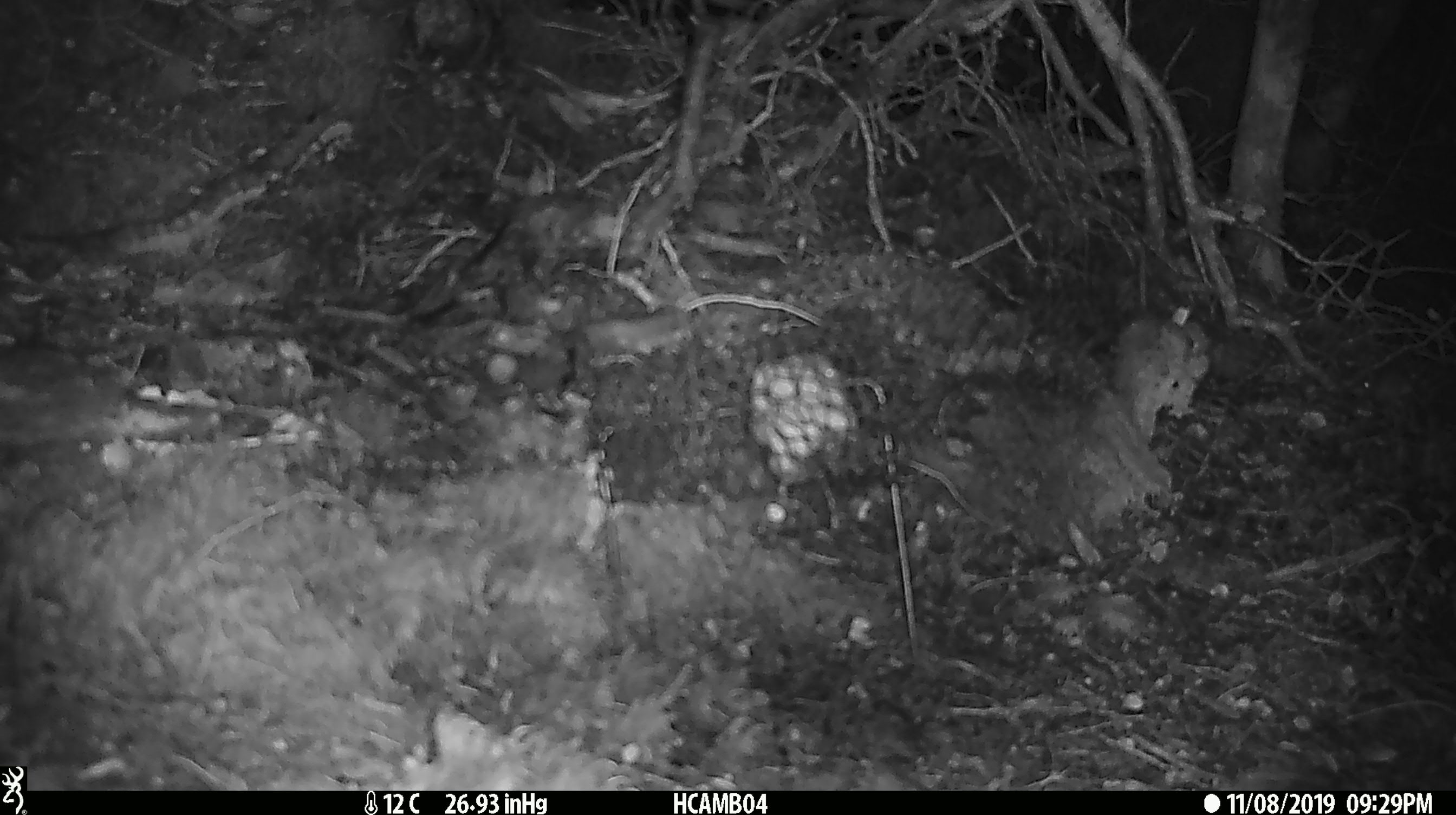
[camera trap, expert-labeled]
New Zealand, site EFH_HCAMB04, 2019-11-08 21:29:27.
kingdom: Animalia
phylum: Chordata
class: Mammalia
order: Rodentia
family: Muridae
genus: Mus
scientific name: Mus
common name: mouse